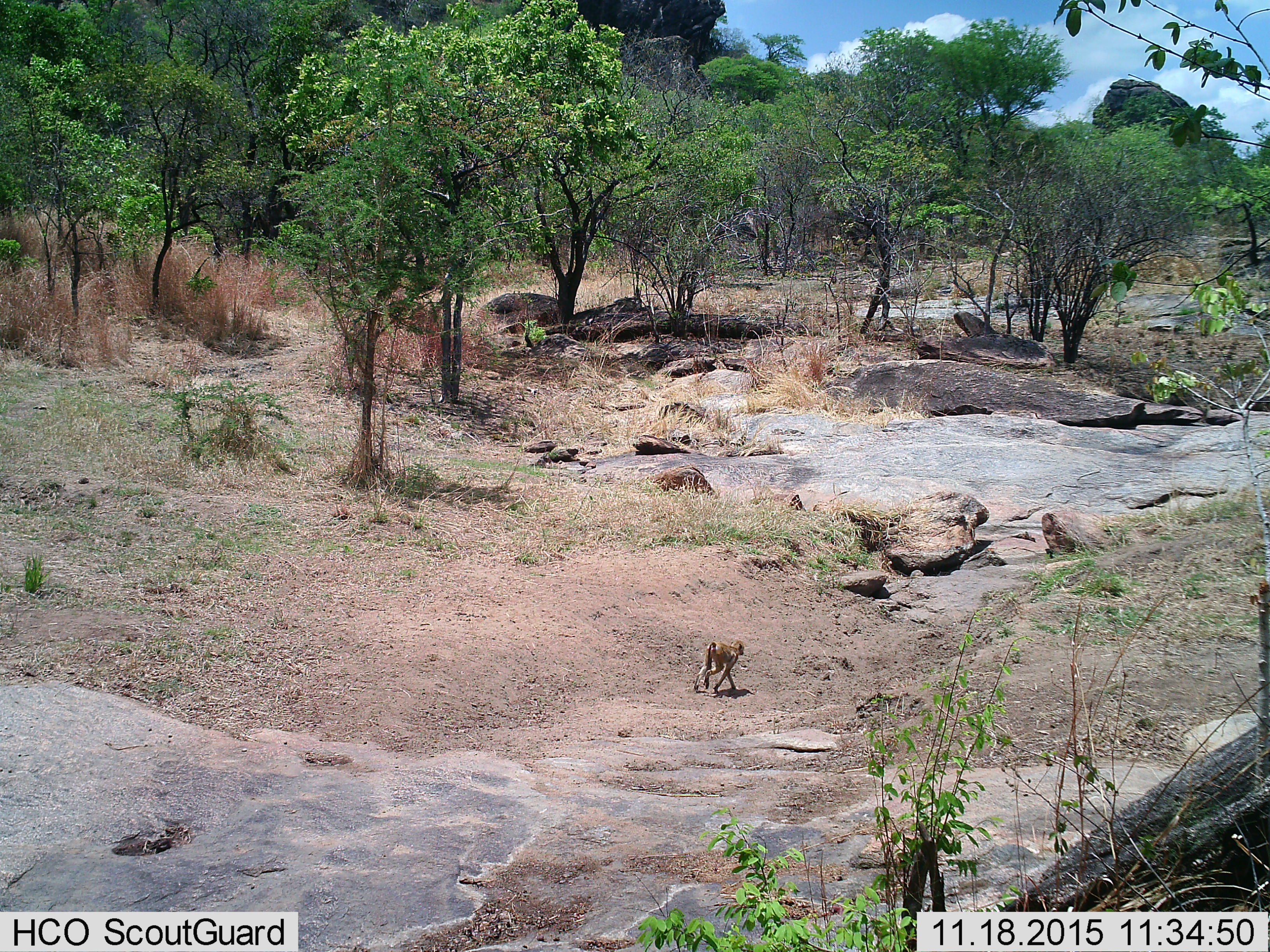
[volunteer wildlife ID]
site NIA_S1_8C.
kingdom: Animalia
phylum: Chordata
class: Mammalia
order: Primates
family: Cercopithecidae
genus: Papio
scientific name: Papio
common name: baboon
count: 1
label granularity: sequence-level